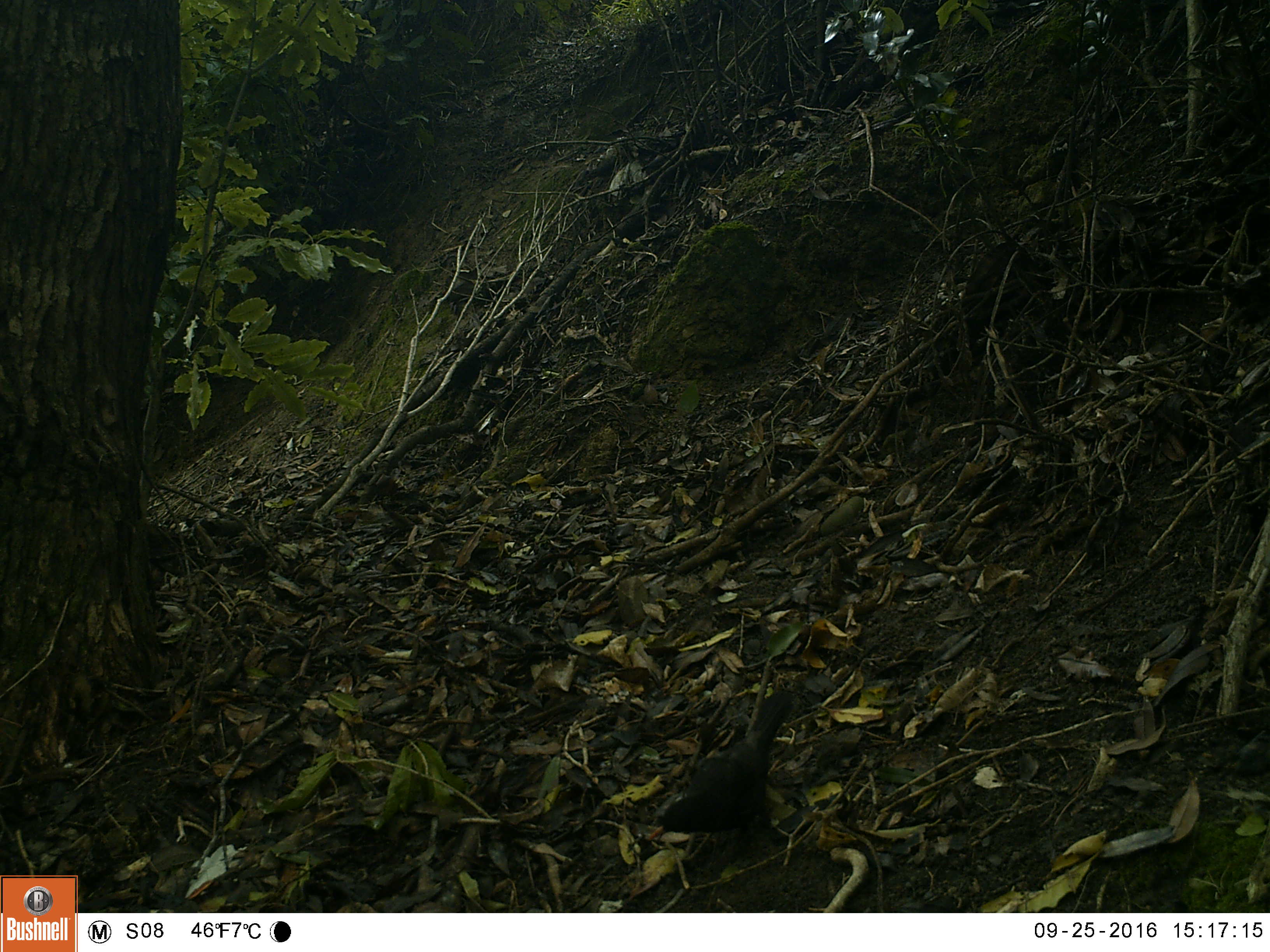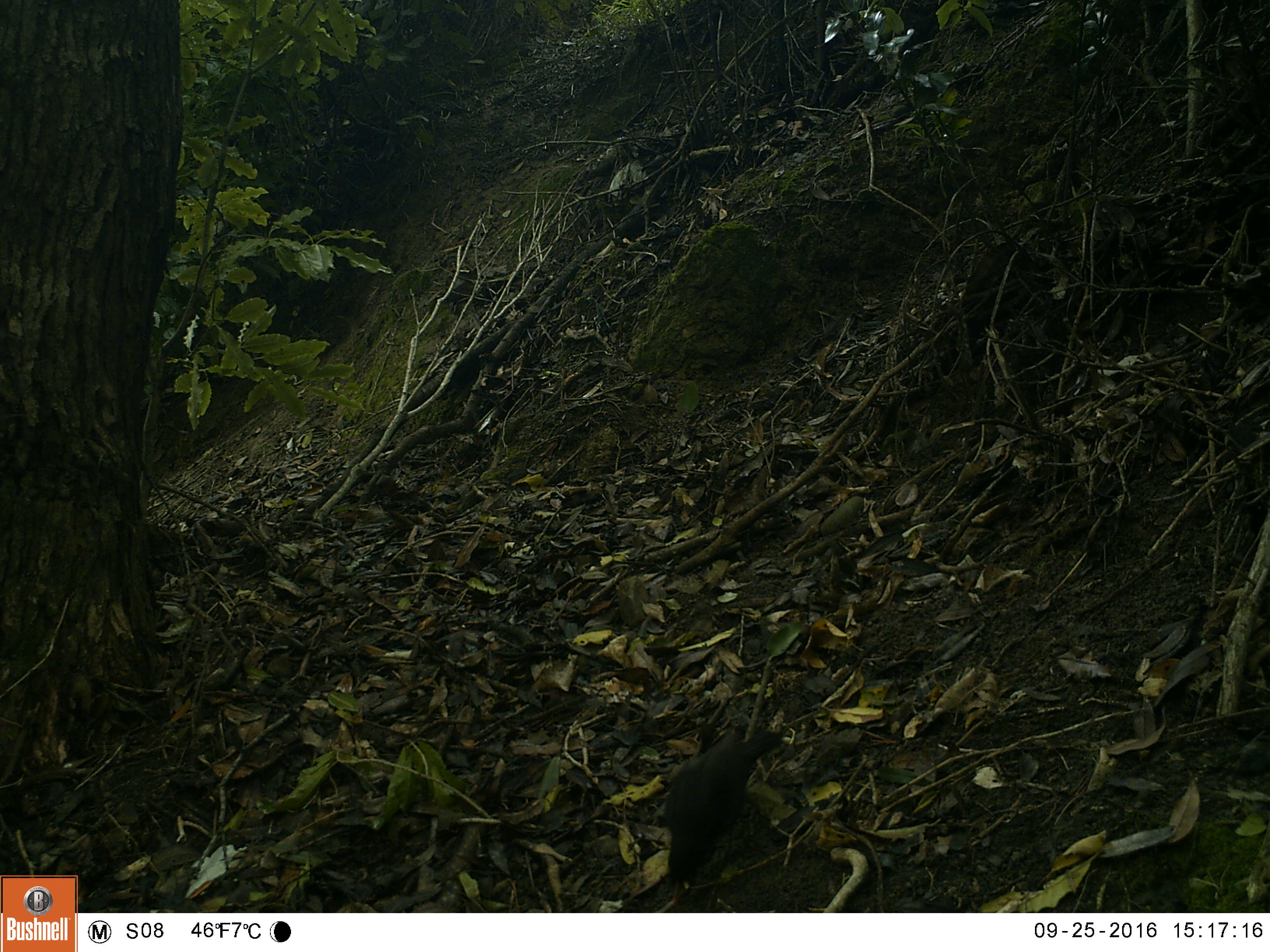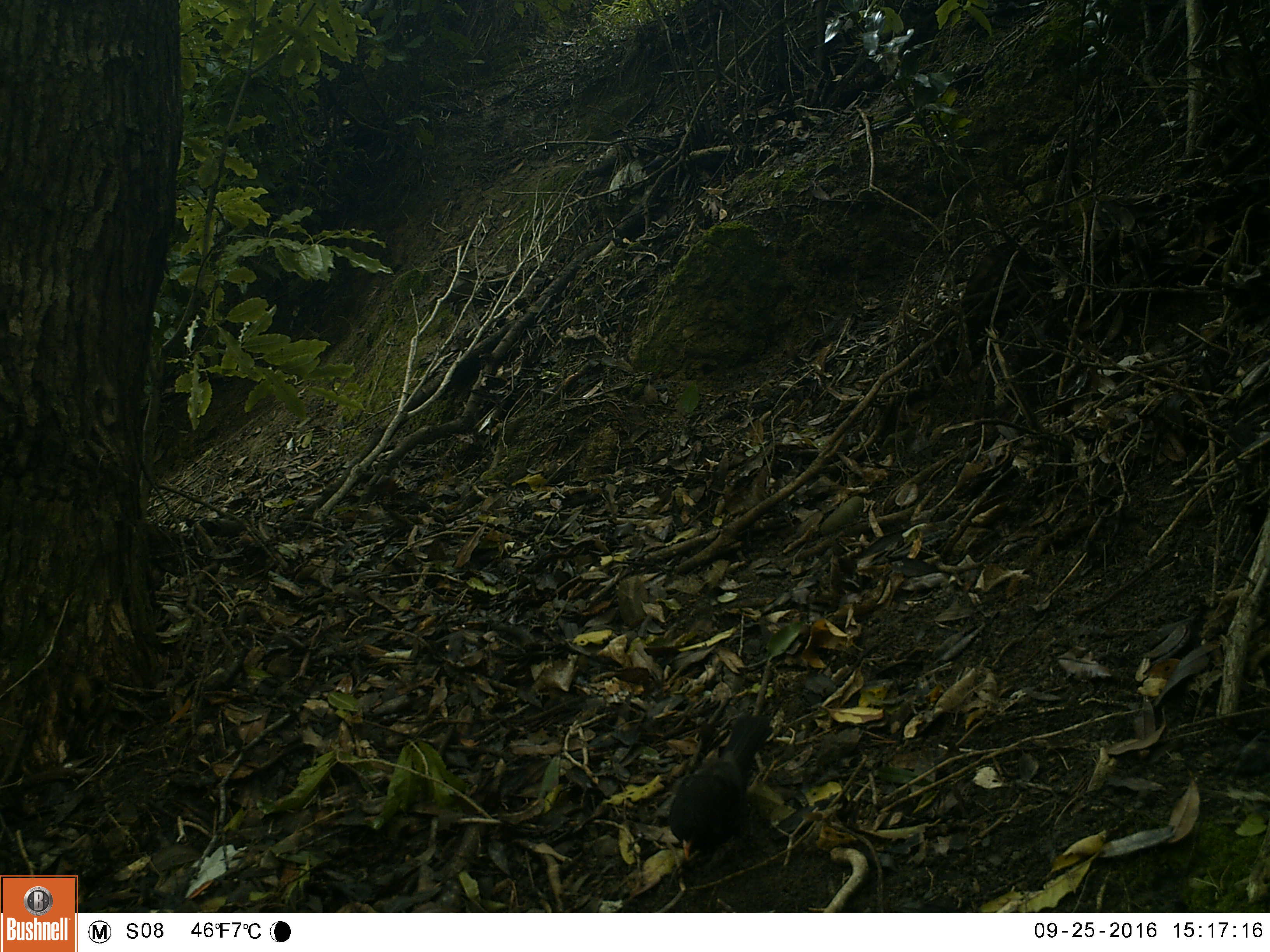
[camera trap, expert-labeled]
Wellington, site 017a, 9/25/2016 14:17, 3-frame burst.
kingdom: Animalia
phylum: Chordata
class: Aves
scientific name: Aves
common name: bird